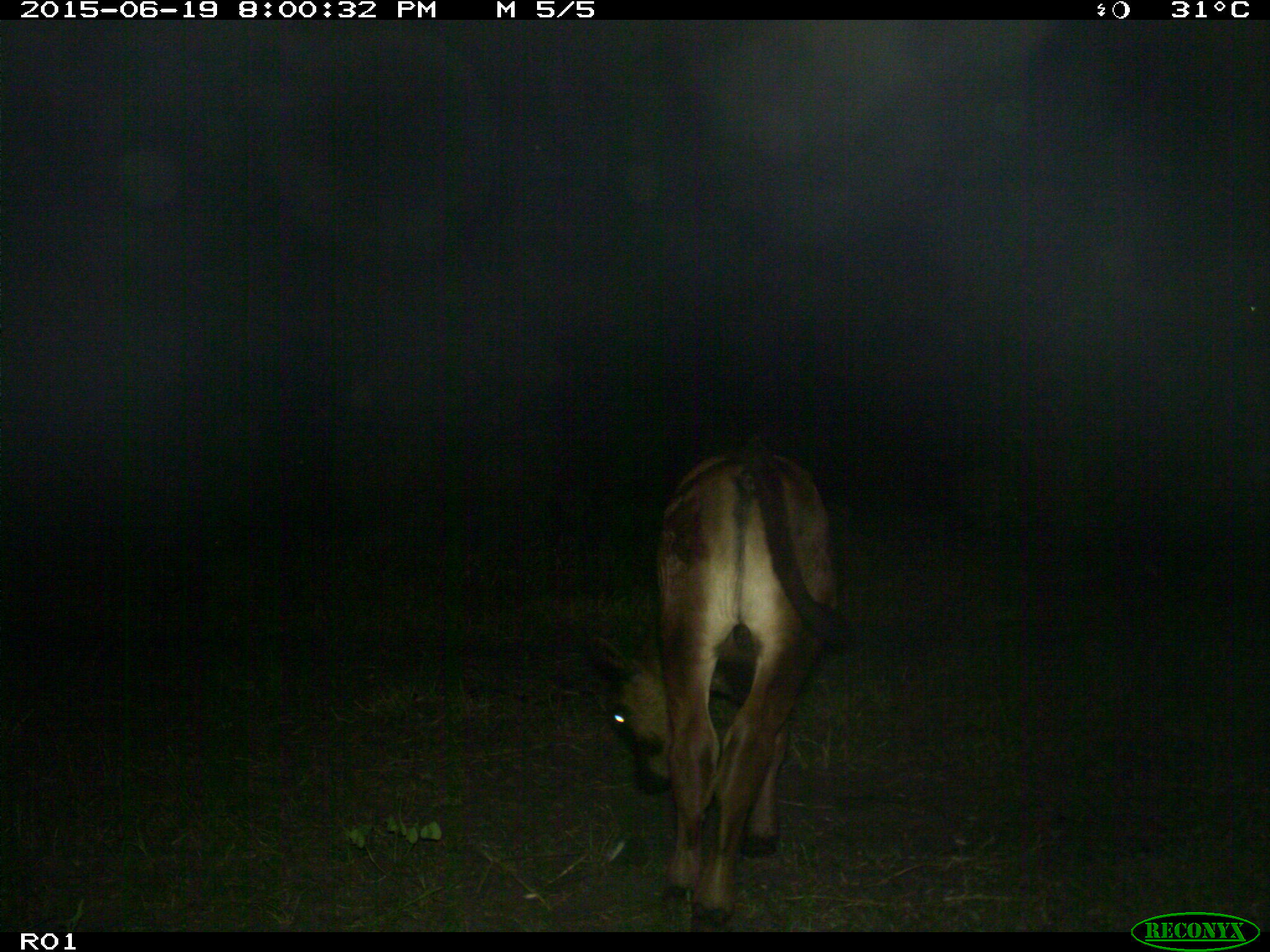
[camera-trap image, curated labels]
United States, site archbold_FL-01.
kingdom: Animalia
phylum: Chordata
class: Mammalia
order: Artiodactyla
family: Bovidae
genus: Bos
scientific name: Bos taurus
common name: domestic cow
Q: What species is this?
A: Bos taurus (domestic cow).